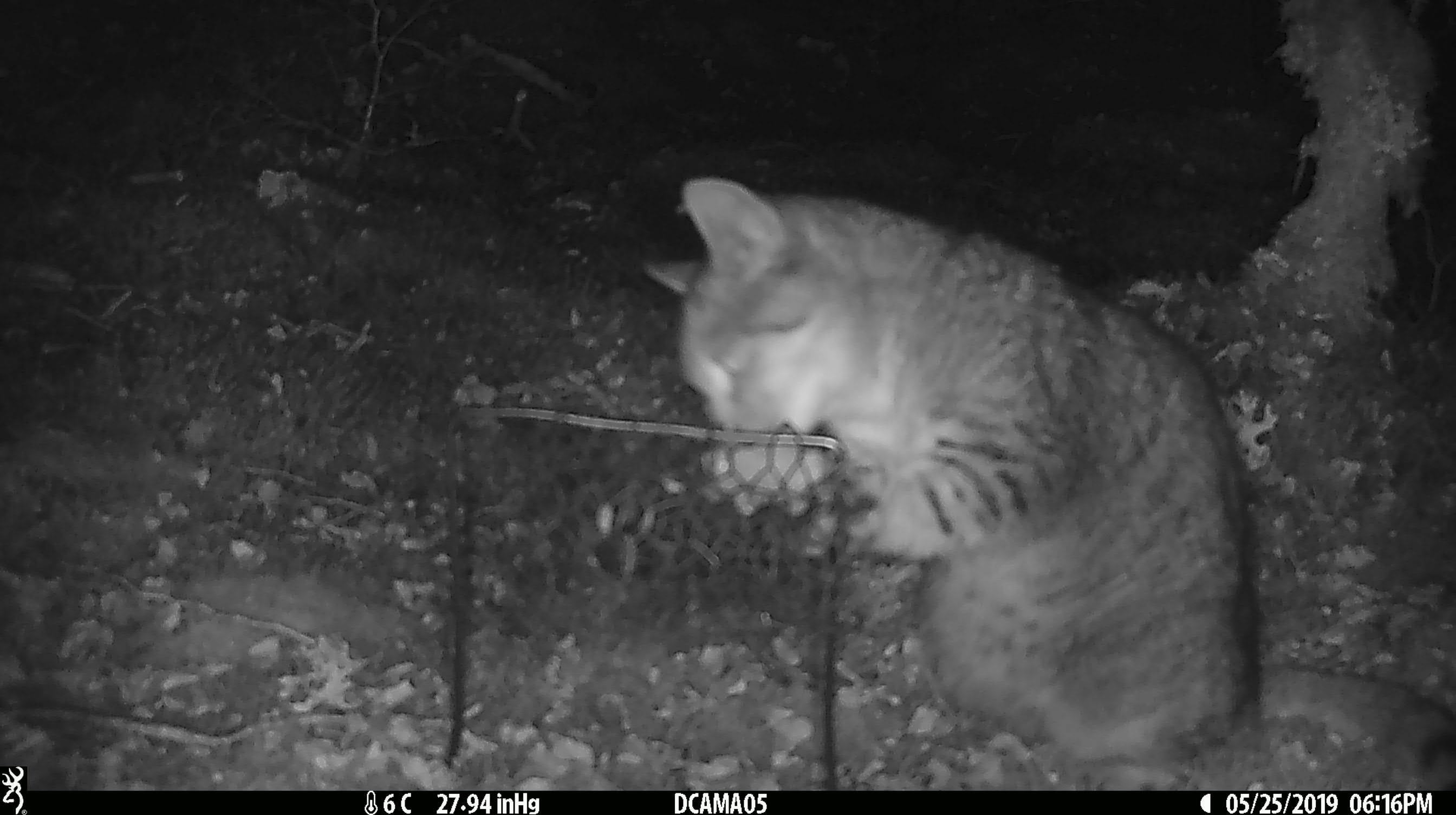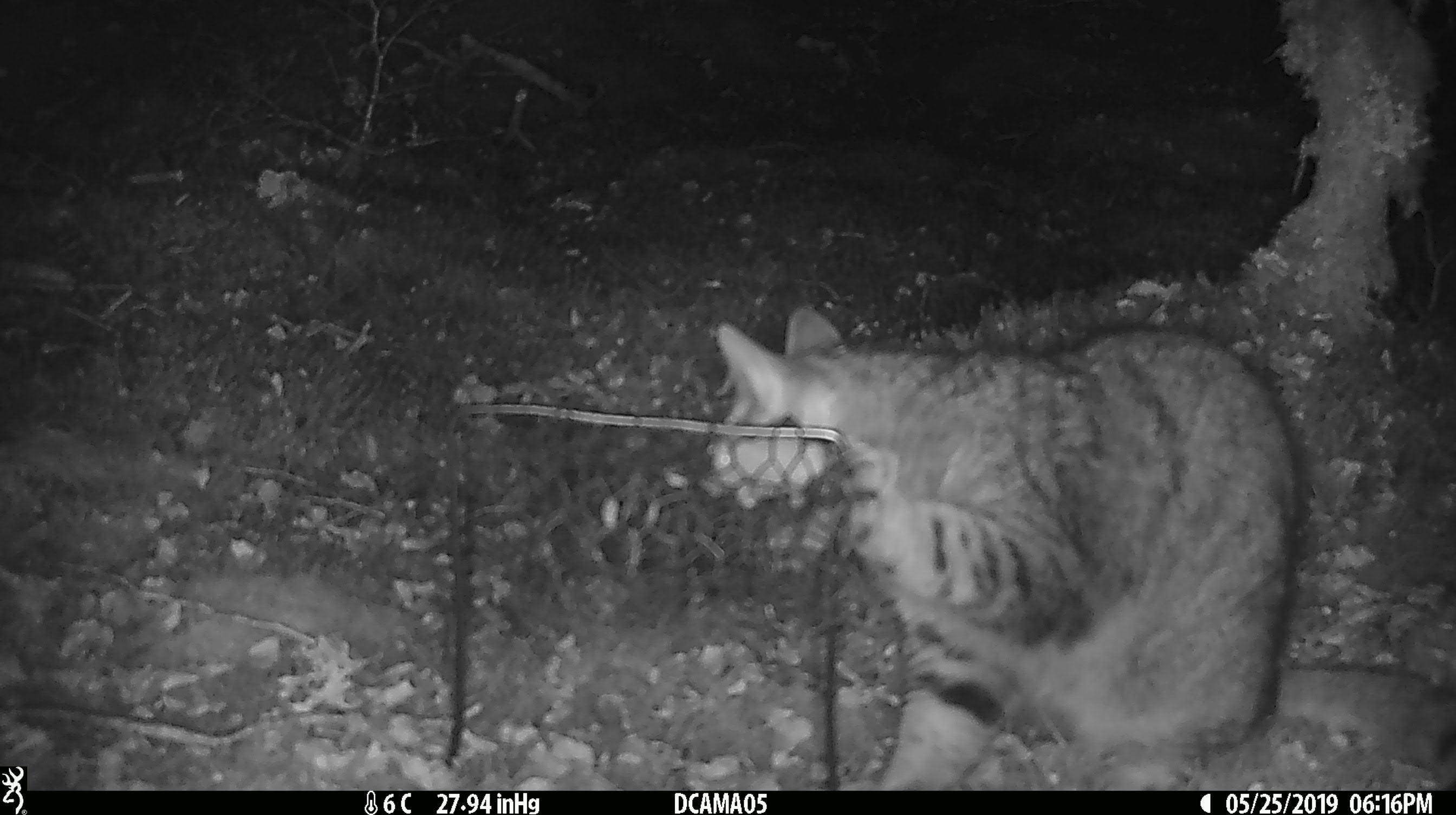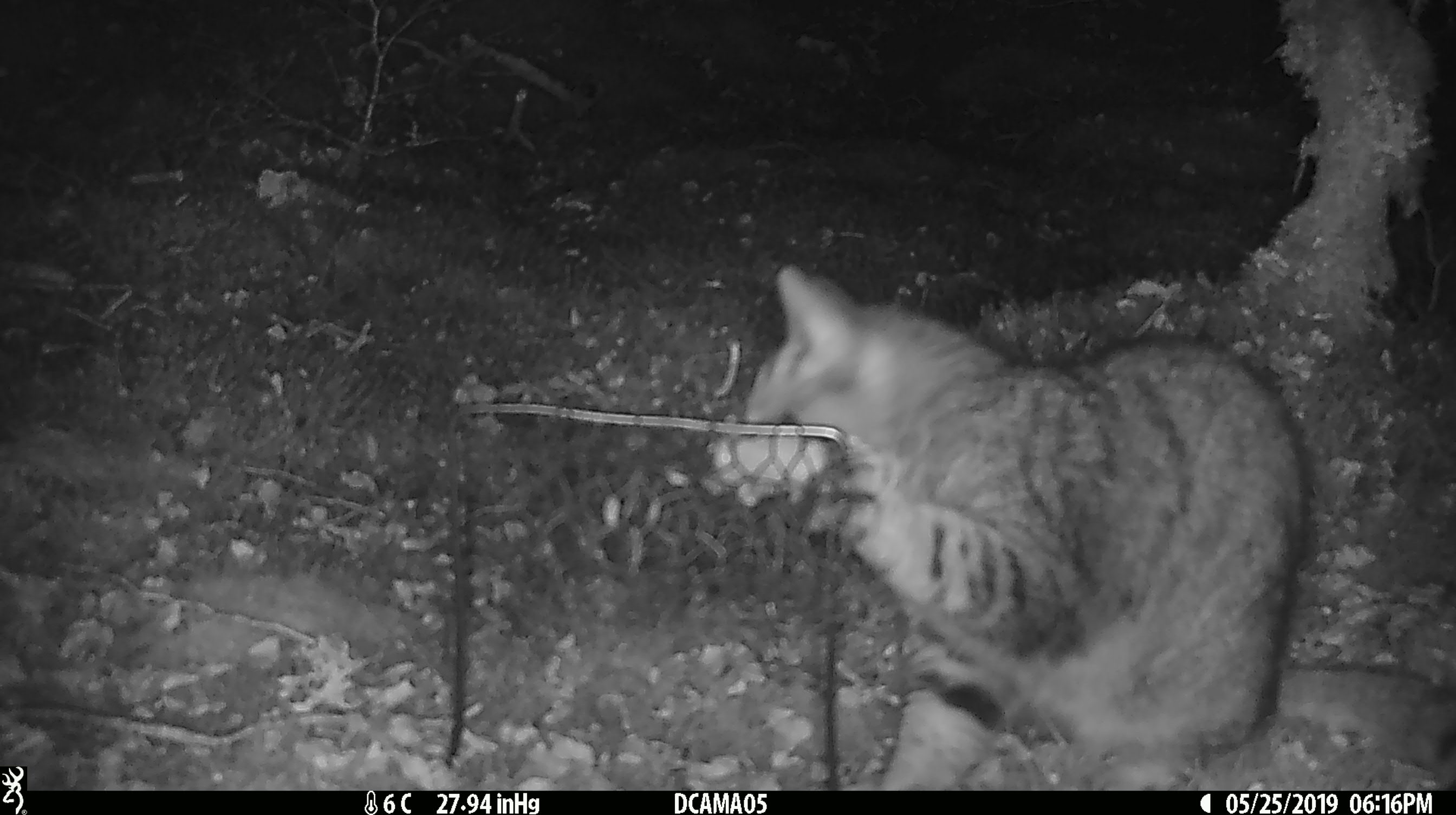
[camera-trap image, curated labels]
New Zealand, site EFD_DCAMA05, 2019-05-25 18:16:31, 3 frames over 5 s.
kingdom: Animalia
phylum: Chordata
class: Mammalia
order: Carnivora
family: Felidae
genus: Felis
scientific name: Felis catus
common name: domestic cat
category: cat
Cat (domestic cat) (Felis catus).